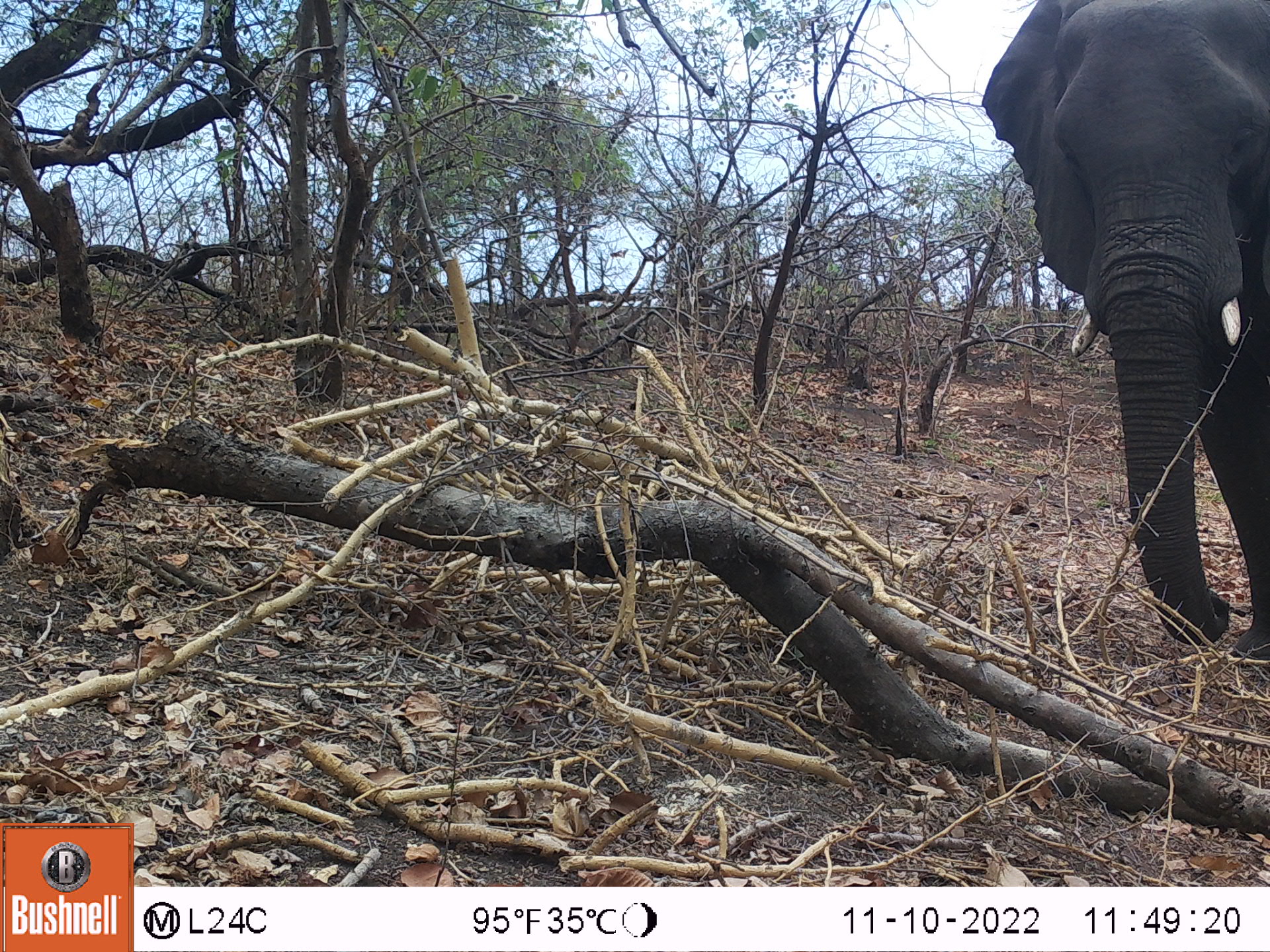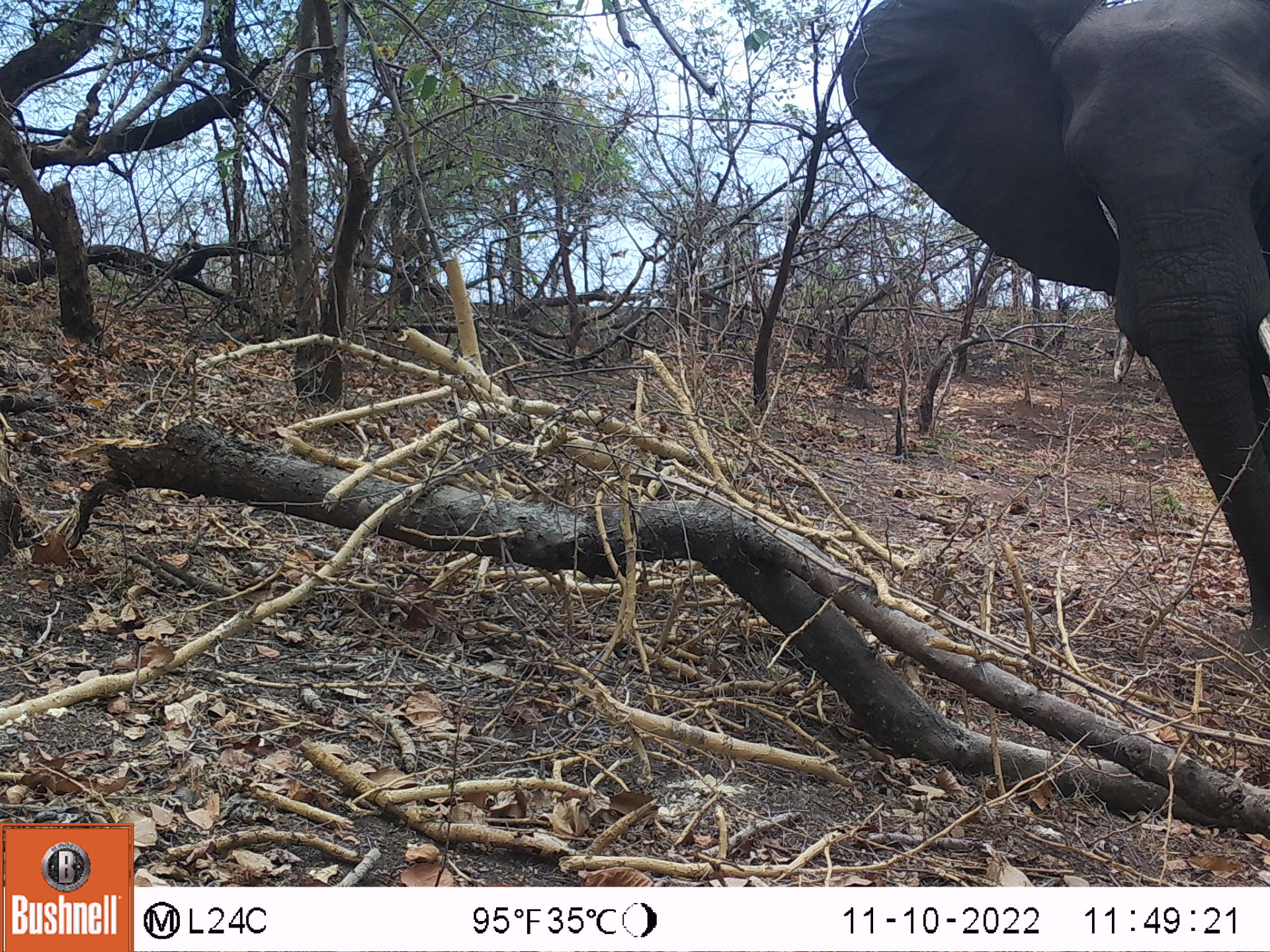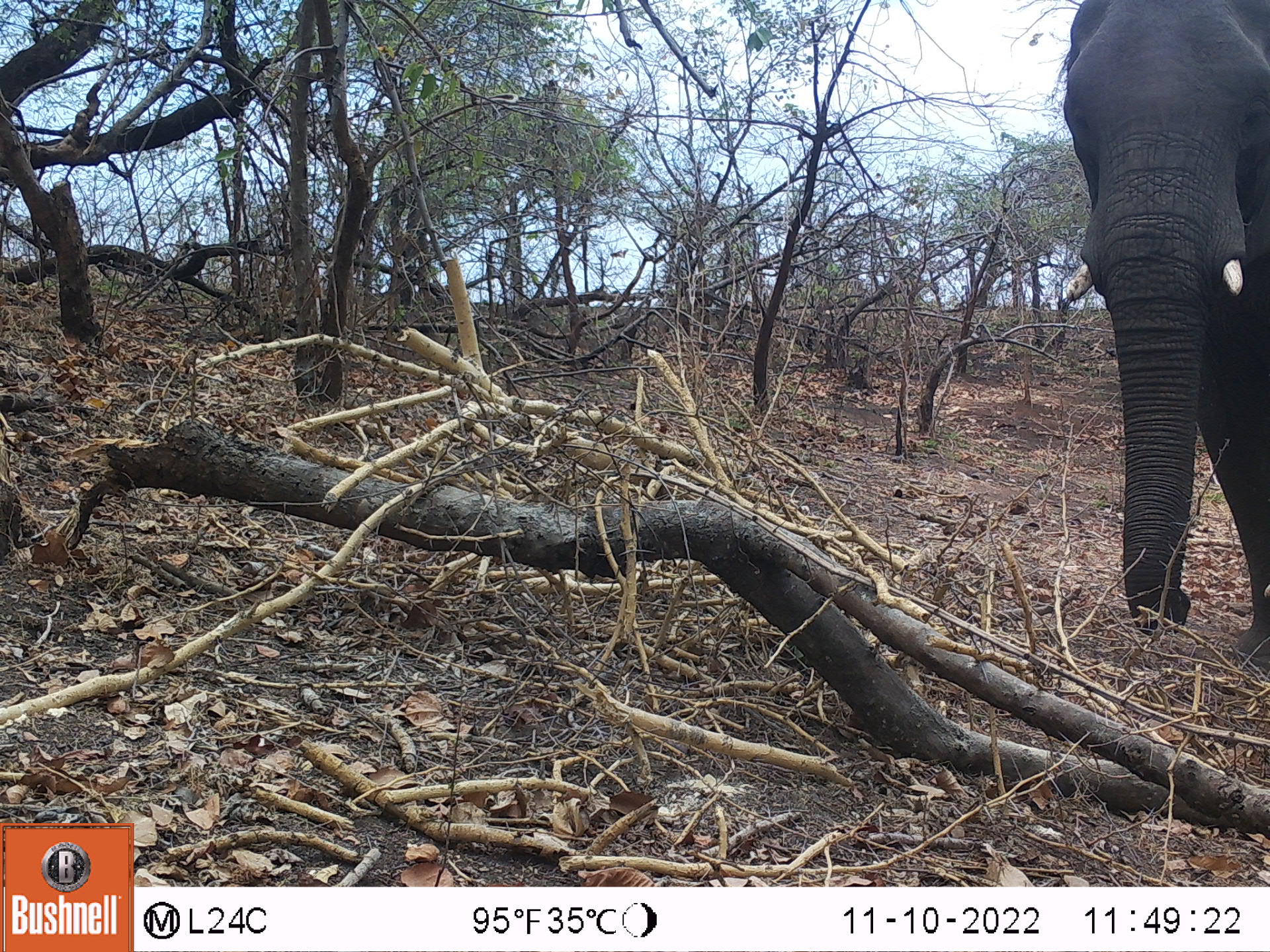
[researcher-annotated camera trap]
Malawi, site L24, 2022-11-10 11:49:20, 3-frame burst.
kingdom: Animalia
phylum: Chordata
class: Mammalia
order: Proboscidea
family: Elephantidae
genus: Loxodonta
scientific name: Loxodonta africana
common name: african savanna elephant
African savanna elephant (Loxodonta africana), count 1.